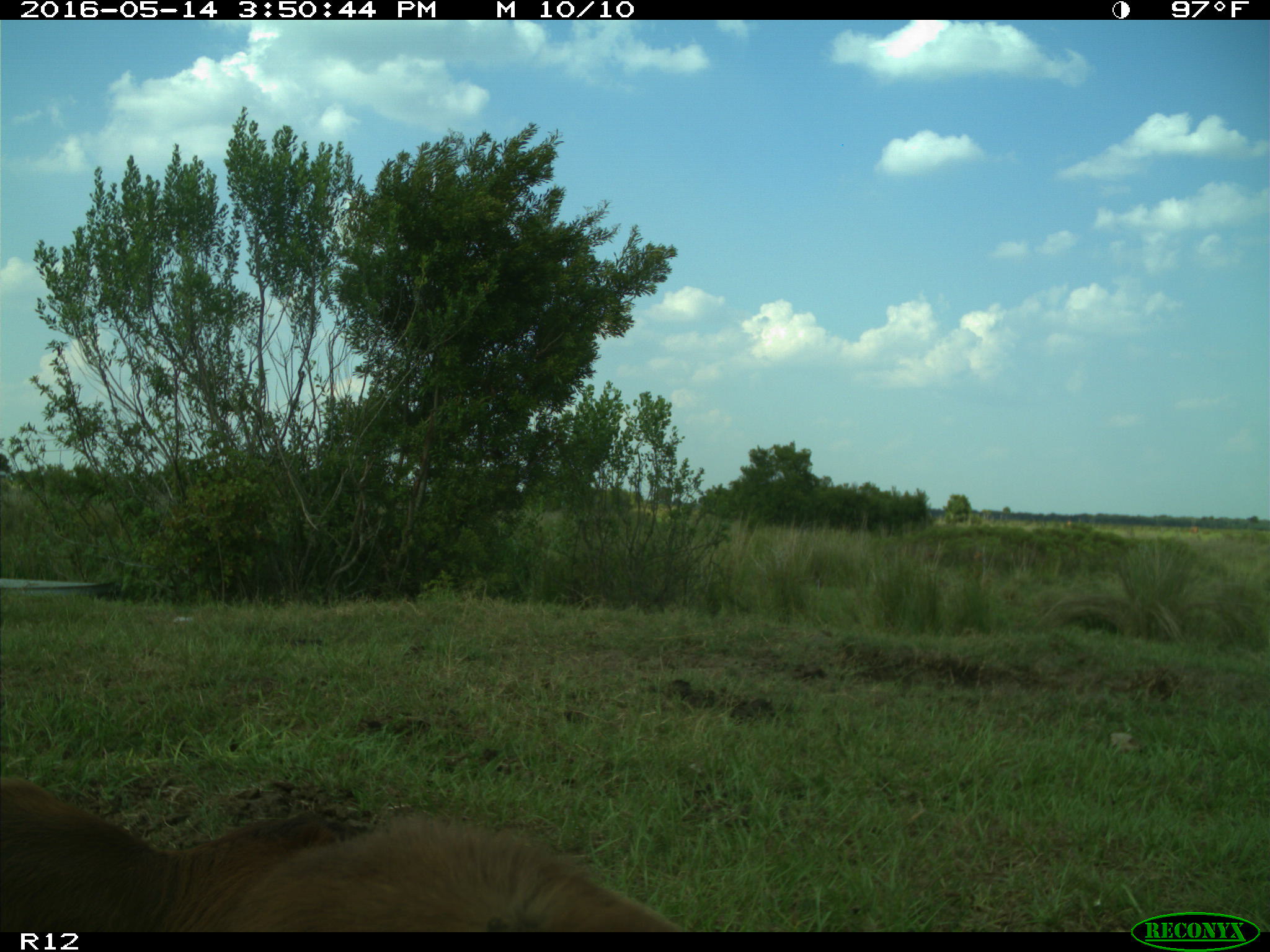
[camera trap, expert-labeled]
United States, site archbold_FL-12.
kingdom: Animalia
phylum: Chordata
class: Mammalia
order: Artiodactyla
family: Bovidae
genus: Bos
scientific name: Bos taurus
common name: domestic cow